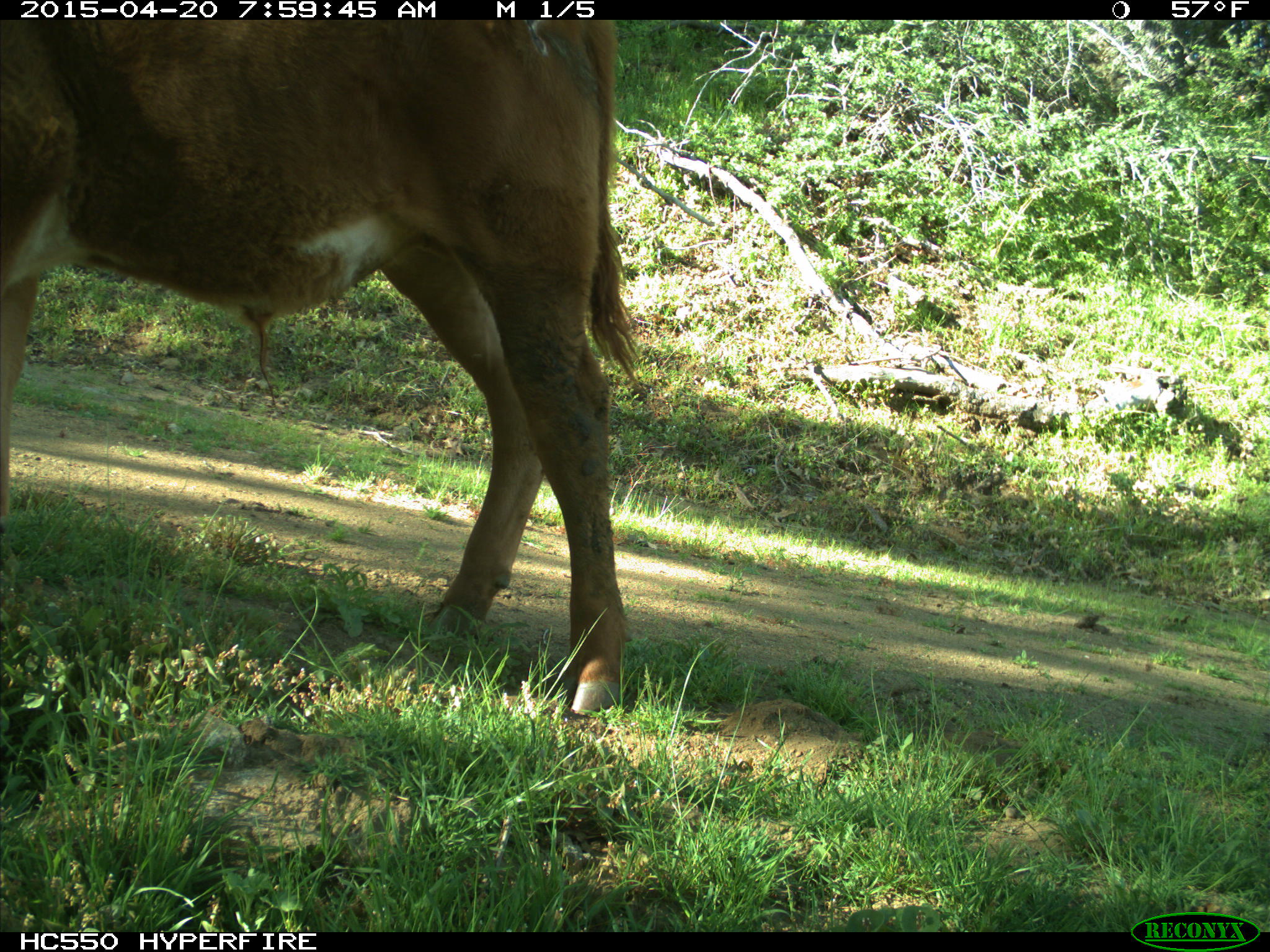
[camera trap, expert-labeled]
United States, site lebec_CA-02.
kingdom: Animalia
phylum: Chordata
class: Mammalia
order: Artiodactyla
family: Bovidae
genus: Bos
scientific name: Bos taurus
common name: domestic cow